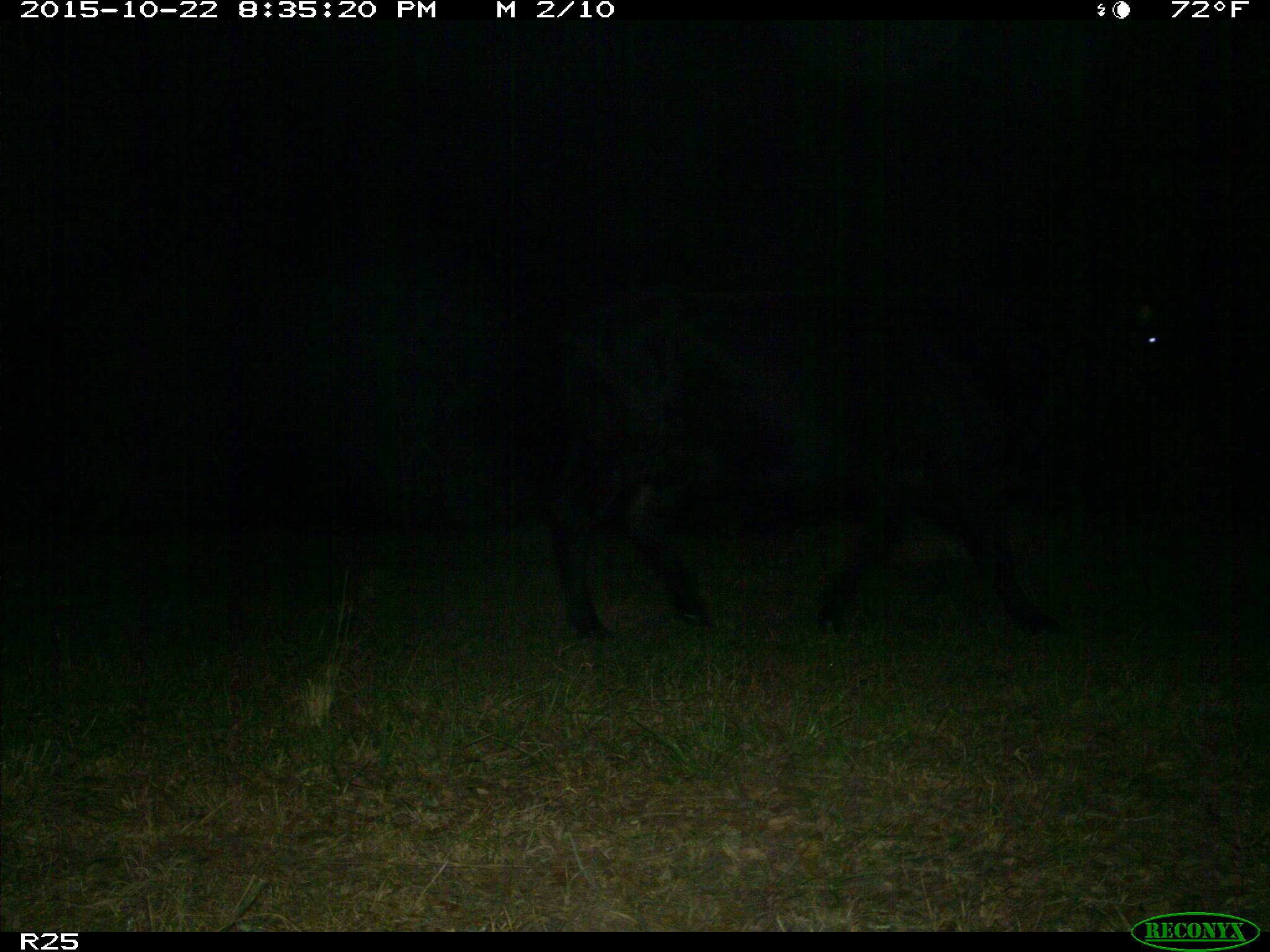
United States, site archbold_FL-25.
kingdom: Animalia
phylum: Chordata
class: Mammalia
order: Artiodactyla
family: Bovidae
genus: Bos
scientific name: Bos taurus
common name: domestic cow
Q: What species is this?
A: Bos taurus (domestic cow).